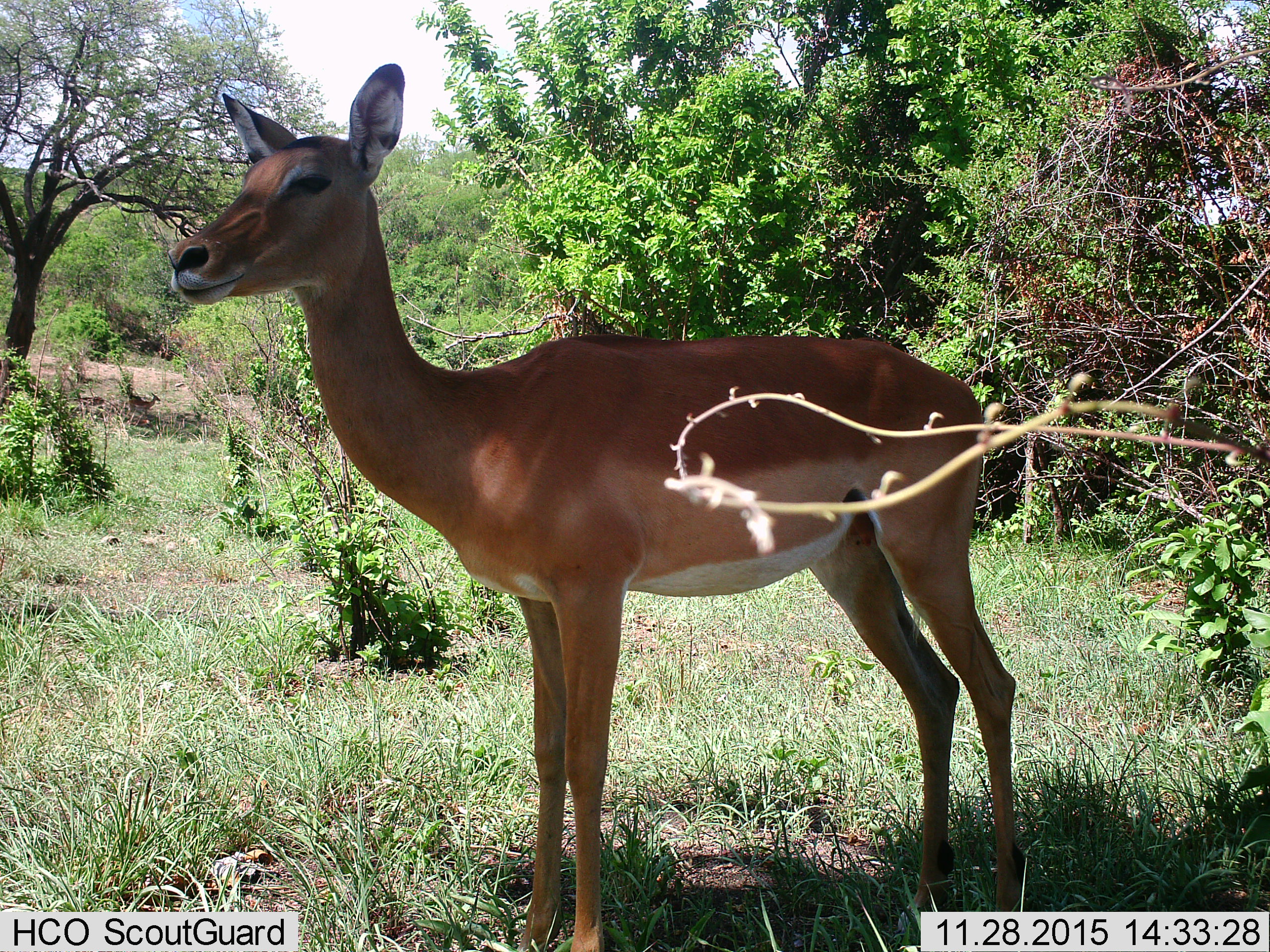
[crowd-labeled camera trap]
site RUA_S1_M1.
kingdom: Animalia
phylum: Chordata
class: Mammalia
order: Artiodactyla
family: Bovidae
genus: Aepyceros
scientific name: Aepyceros melampus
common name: impala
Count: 1.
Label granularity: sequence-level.